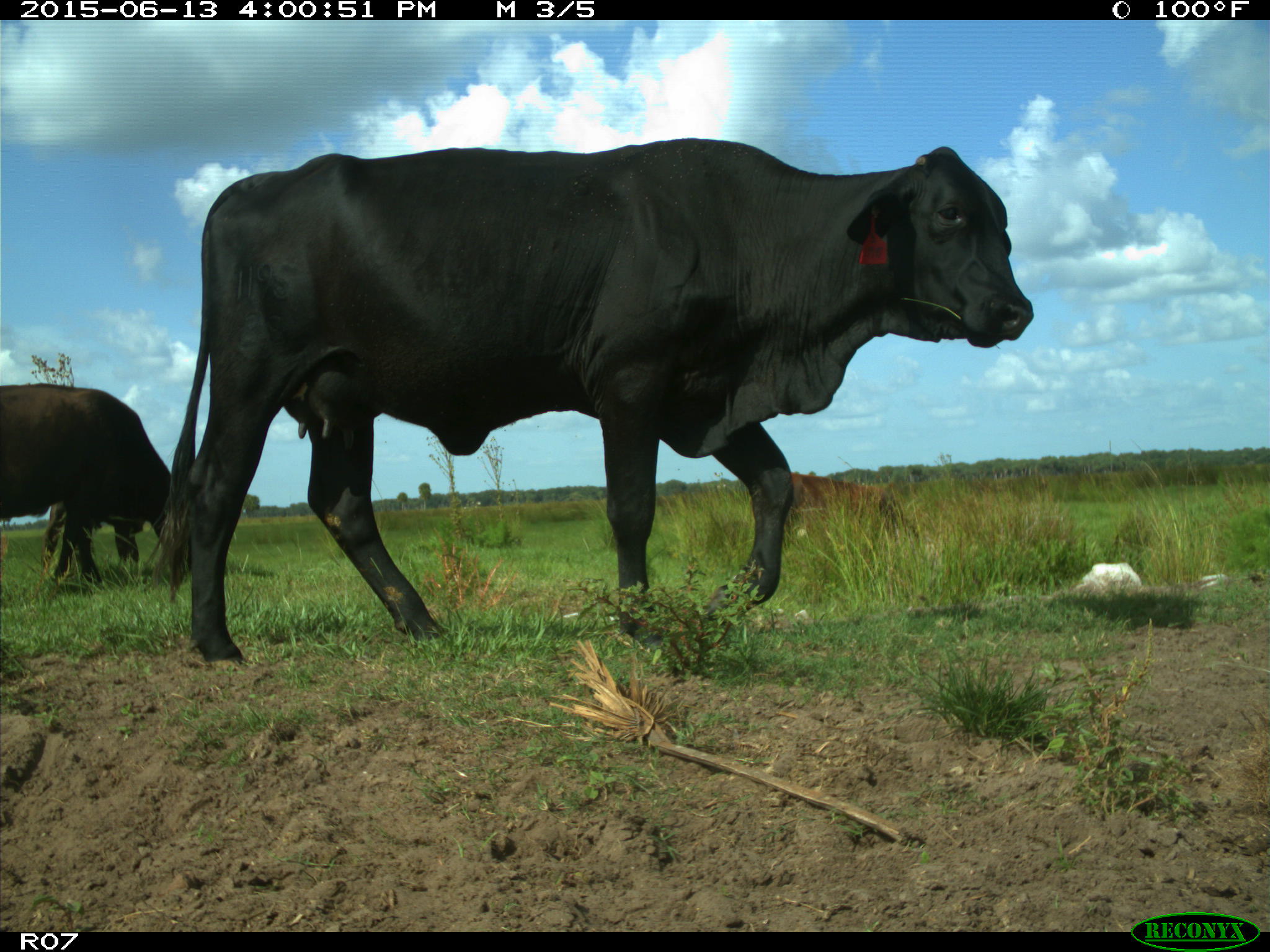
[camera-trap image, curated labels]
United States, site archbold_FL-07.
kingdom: Animalia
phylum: Chordata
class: Mammalia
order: Artiodactyla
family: Bovidae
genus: Bos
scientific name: Bos taurus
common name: domestic cow